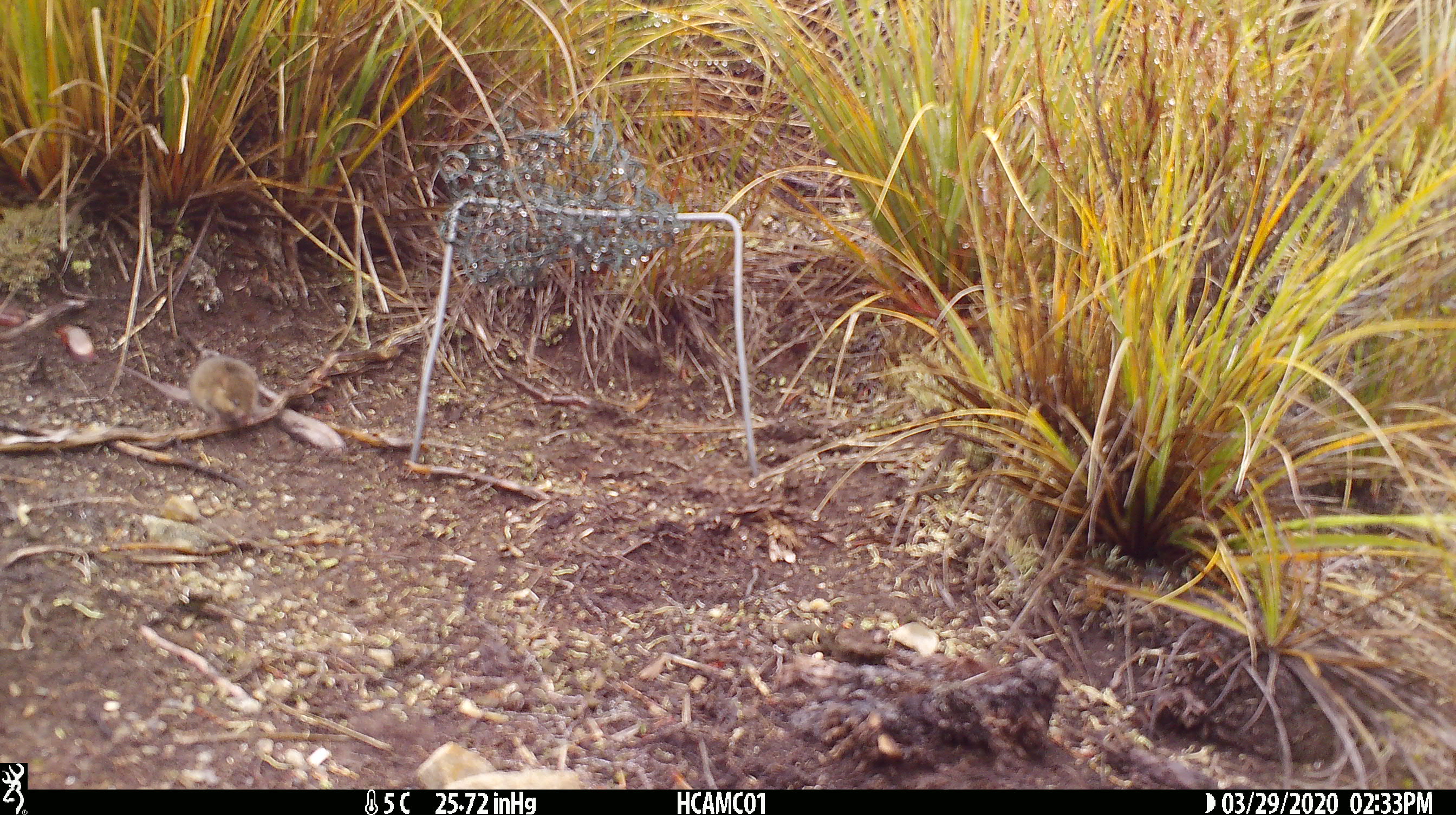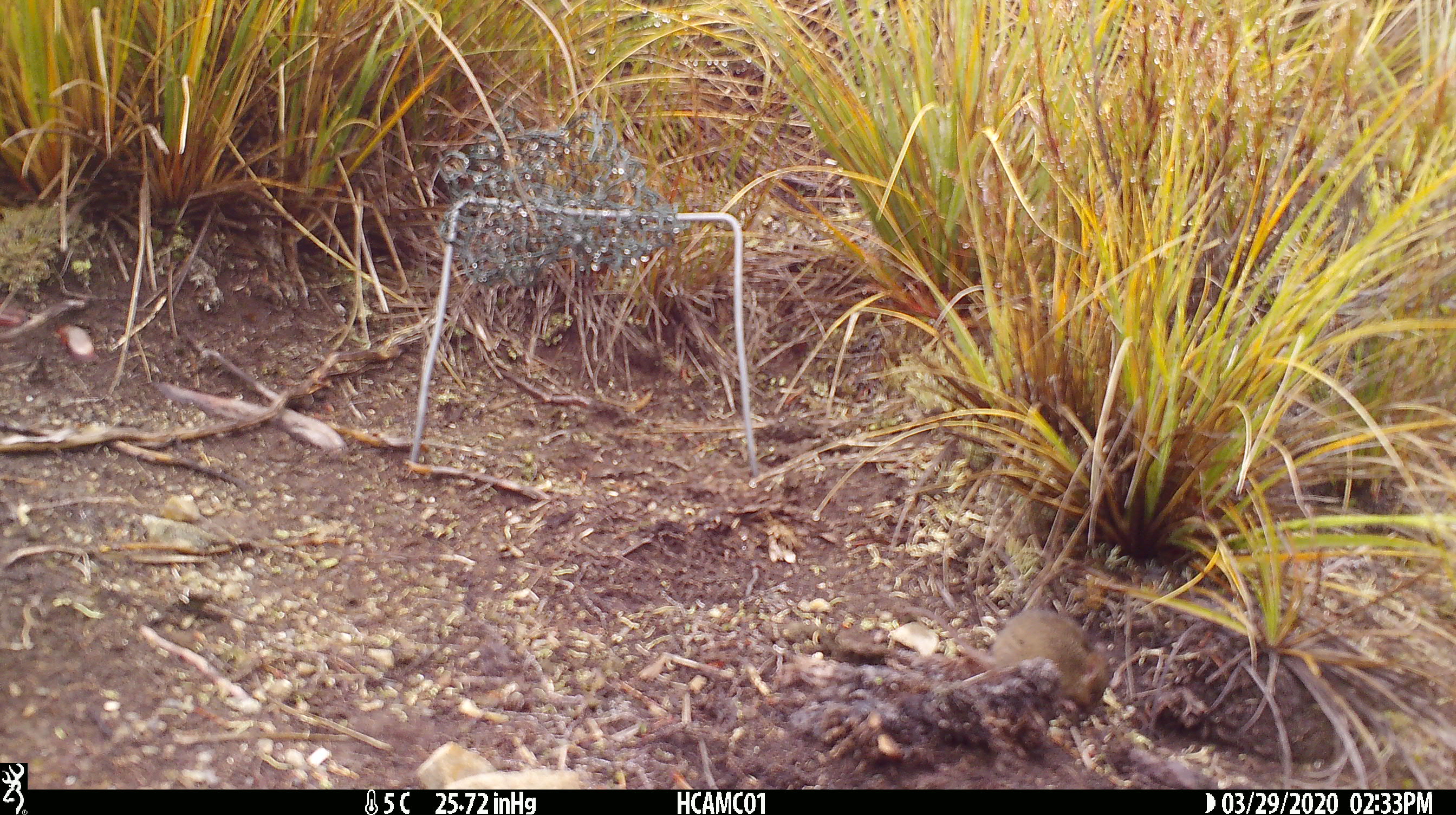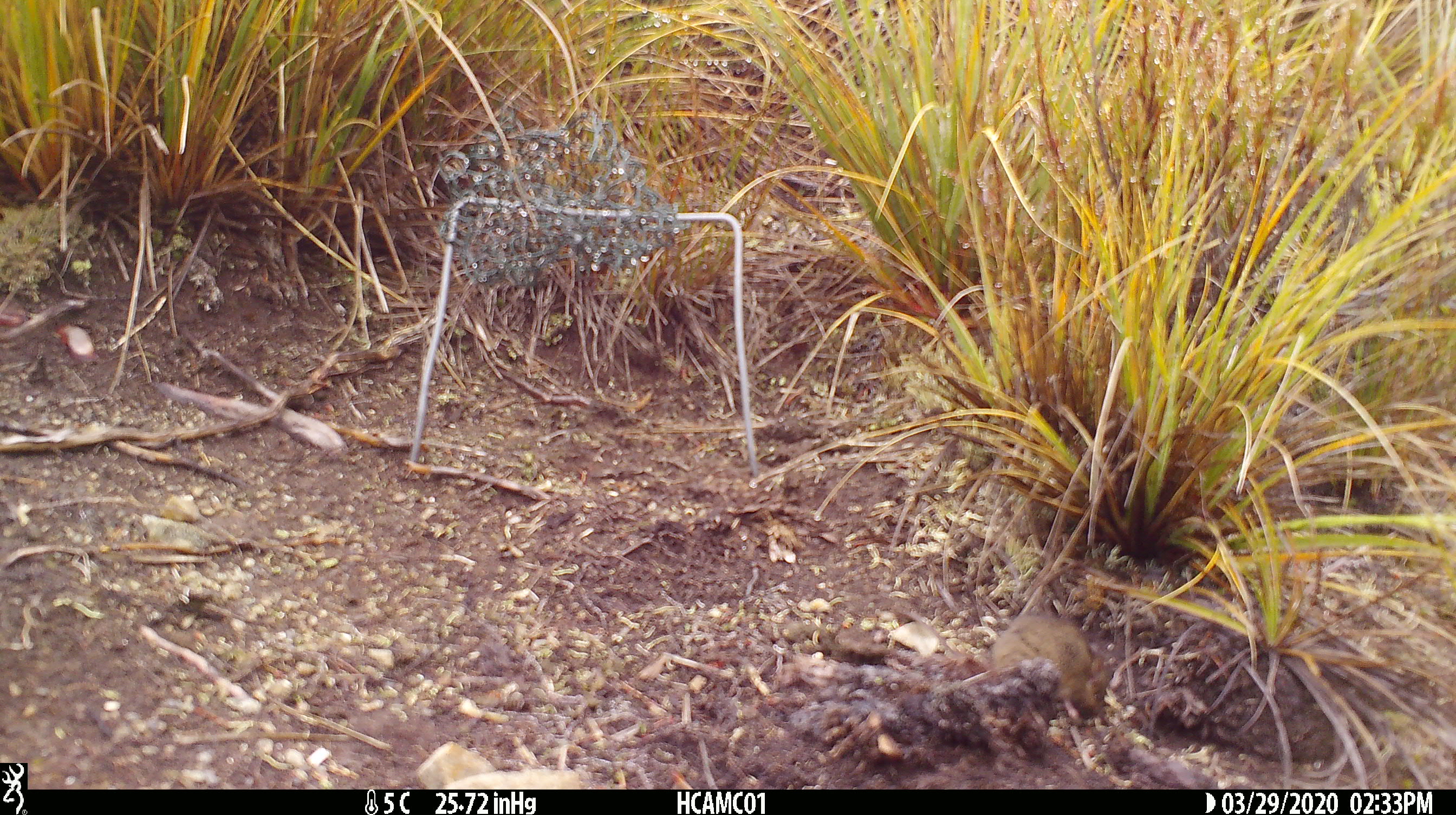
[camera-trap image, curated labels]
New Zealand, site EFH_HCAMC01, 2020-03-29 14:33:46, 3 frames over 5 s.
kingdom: Animalia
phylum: Chordata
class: Mammalia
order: Rodentia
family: Muridae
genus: Mus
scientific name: Mus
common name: mouse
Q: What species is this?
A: Mouse (Mus).